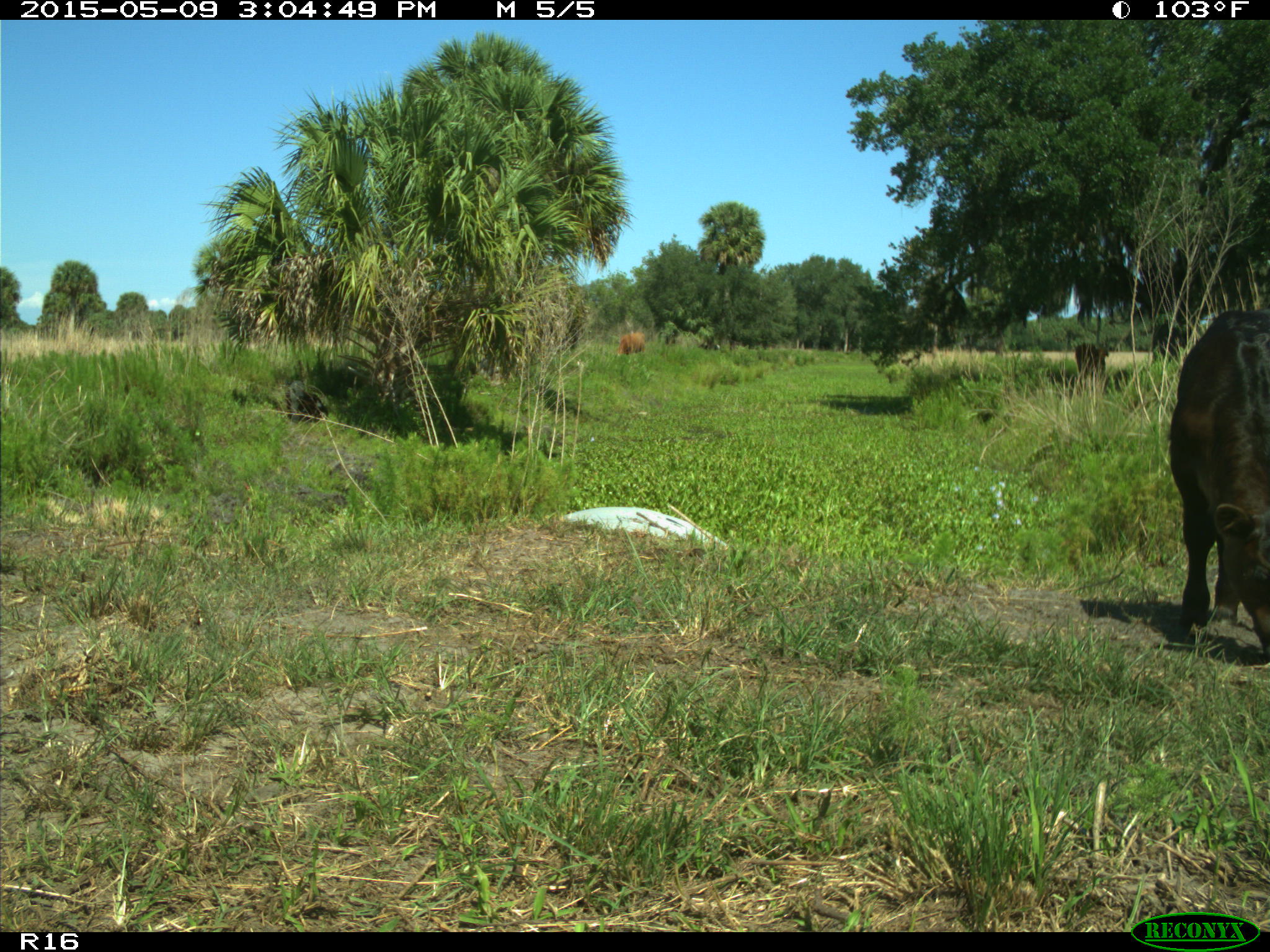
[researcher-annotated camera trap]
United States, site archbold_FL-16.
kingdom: Animalia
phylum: Chordata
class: Mammalia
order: Artiodactyla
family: Bovidae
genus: Bos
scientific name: Bos taurus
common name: domestic cow